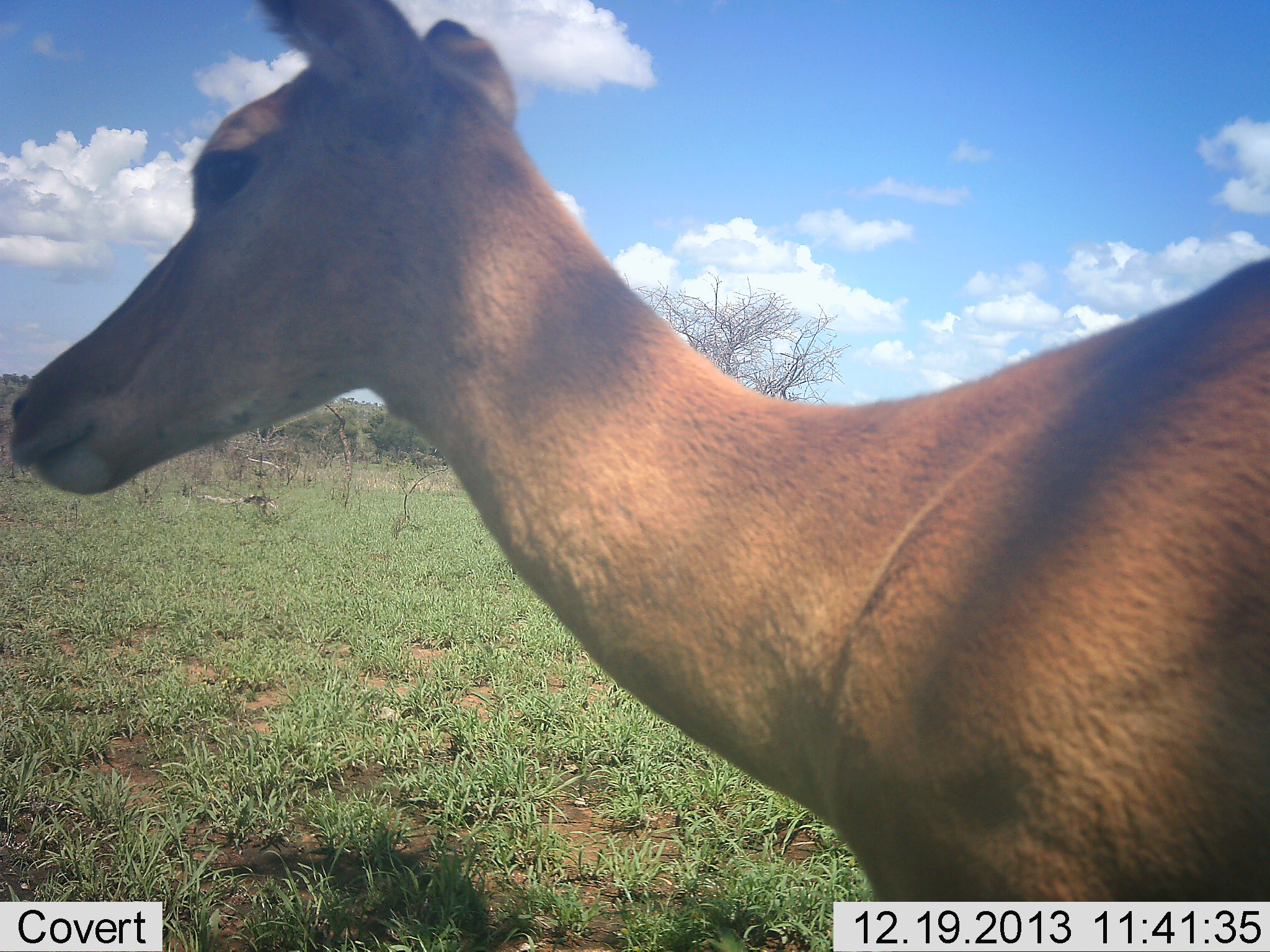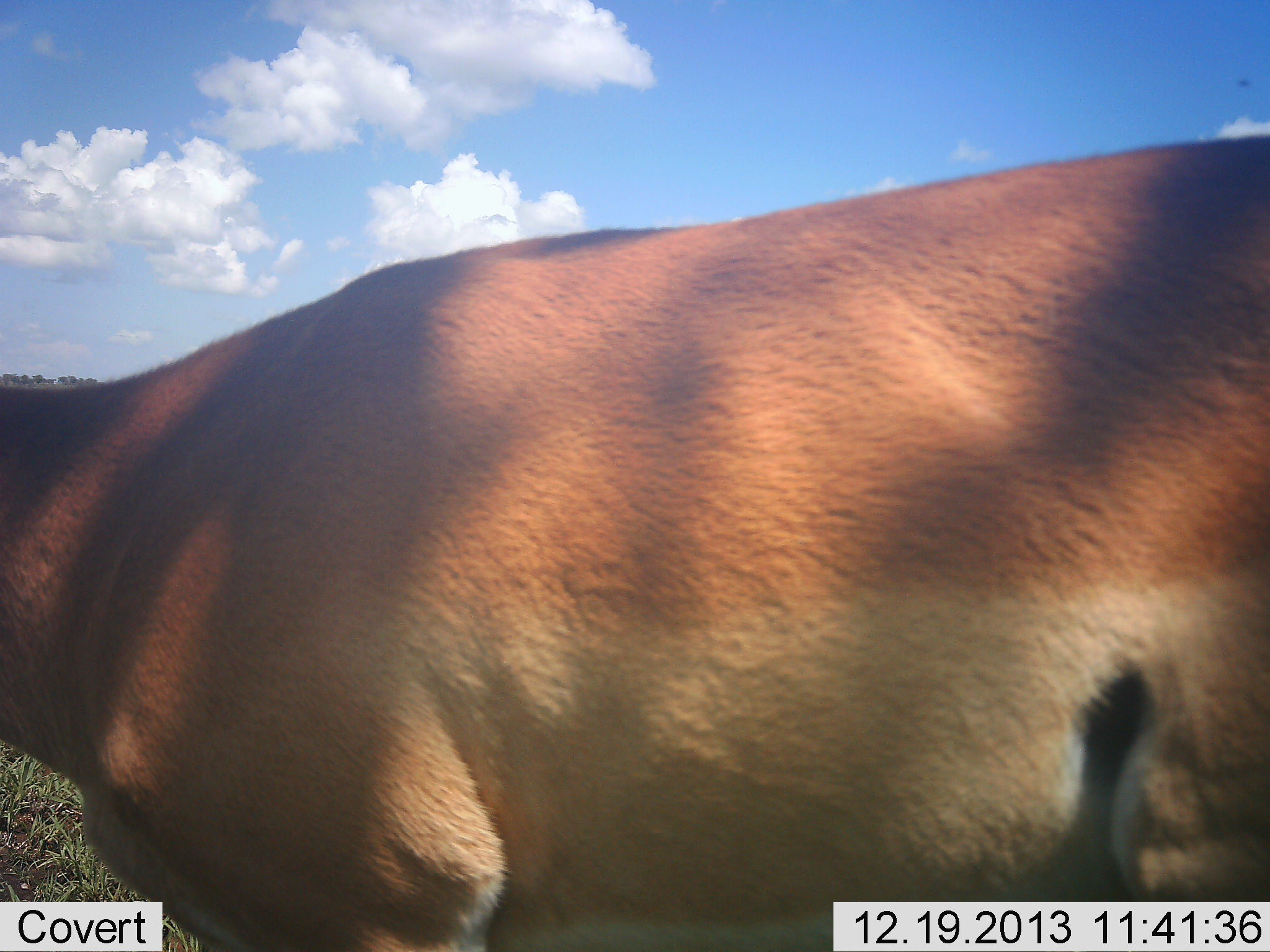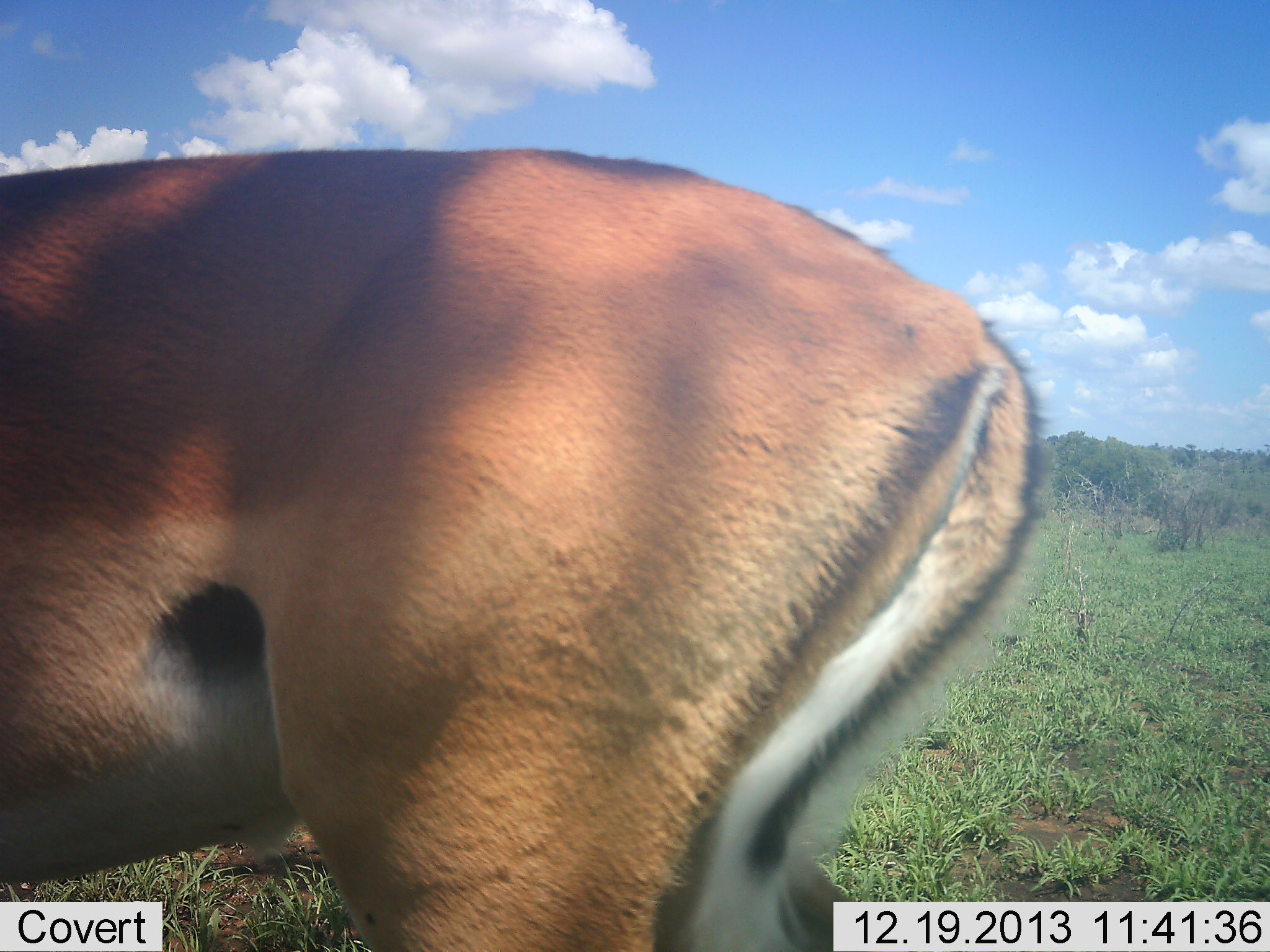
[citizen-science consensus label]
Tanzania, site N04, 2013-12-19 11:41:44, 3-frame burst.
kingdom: Animalia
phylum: Chordata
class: Mammalia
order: Artiodactyla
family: Bovidae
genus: Aepyceros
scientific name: Aepyceros melampus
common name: impala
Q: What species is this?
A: Impala (Aepyceros melampus).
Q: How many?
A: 1.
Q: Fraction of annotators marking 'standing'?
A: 40%.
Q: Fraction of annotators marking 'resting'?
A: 0%.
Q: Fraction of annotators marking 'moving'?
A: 50%.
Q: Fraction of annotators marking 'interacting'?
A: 0%.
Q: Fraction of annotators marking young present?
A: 0%.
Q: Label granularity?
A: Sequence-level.